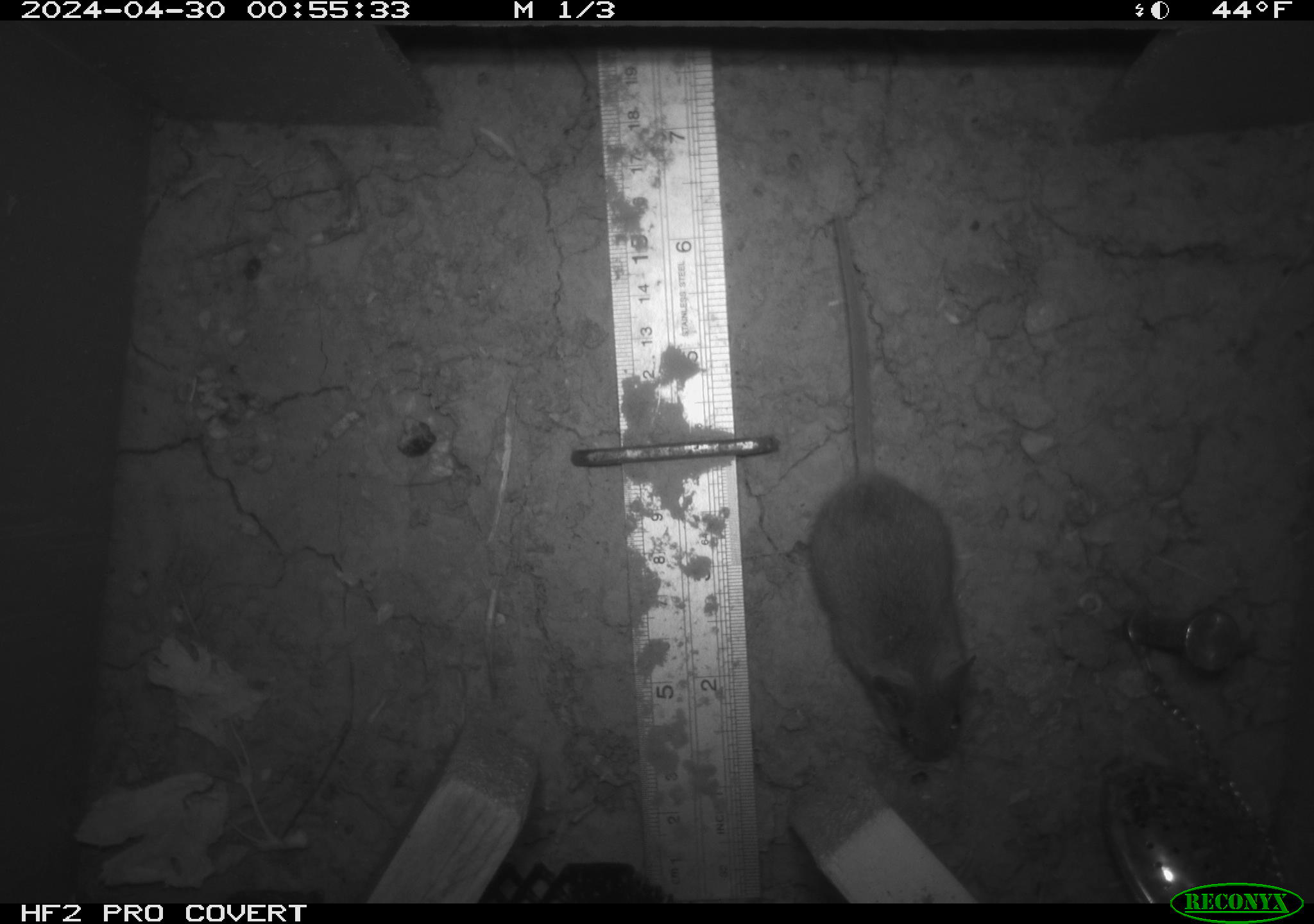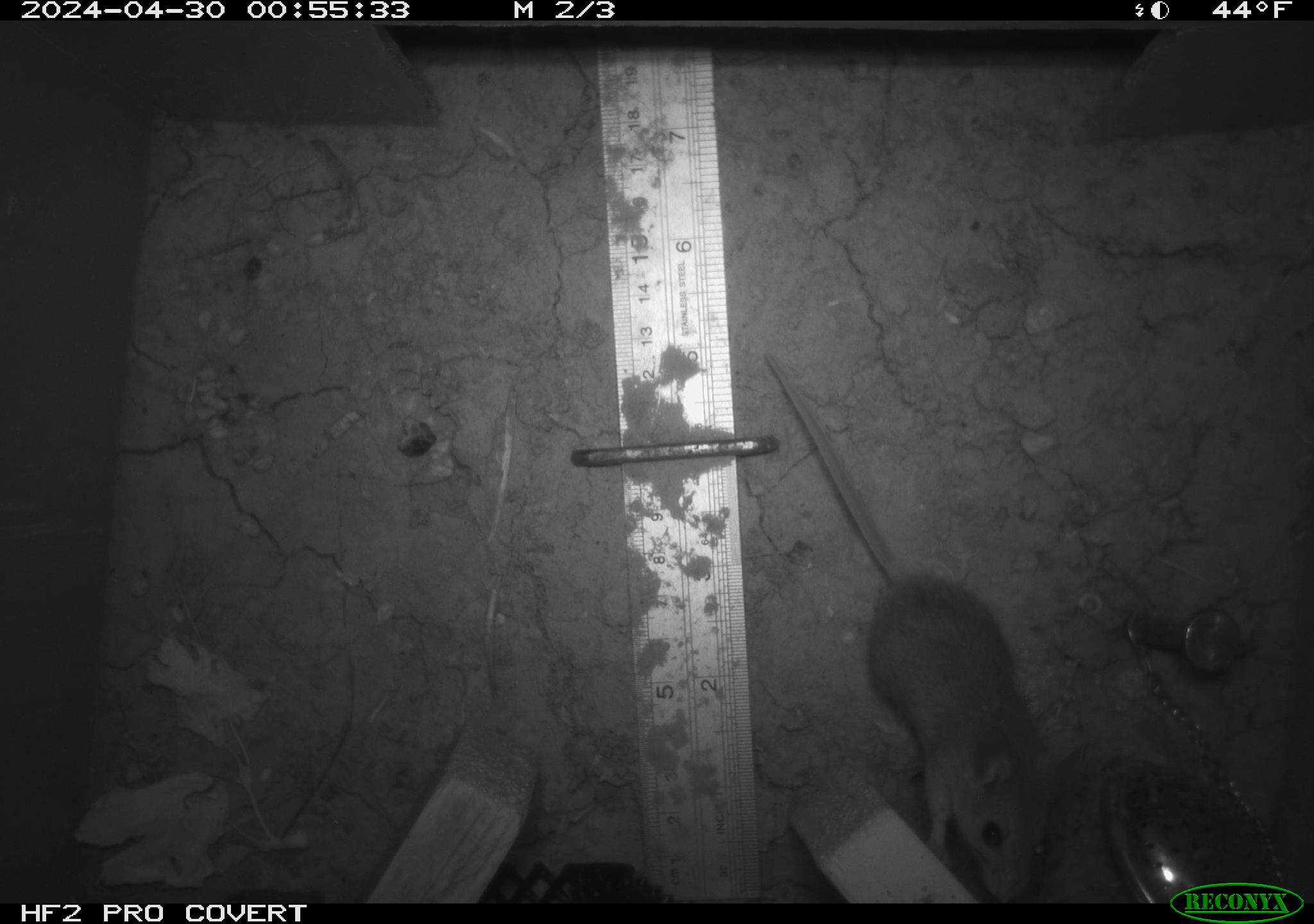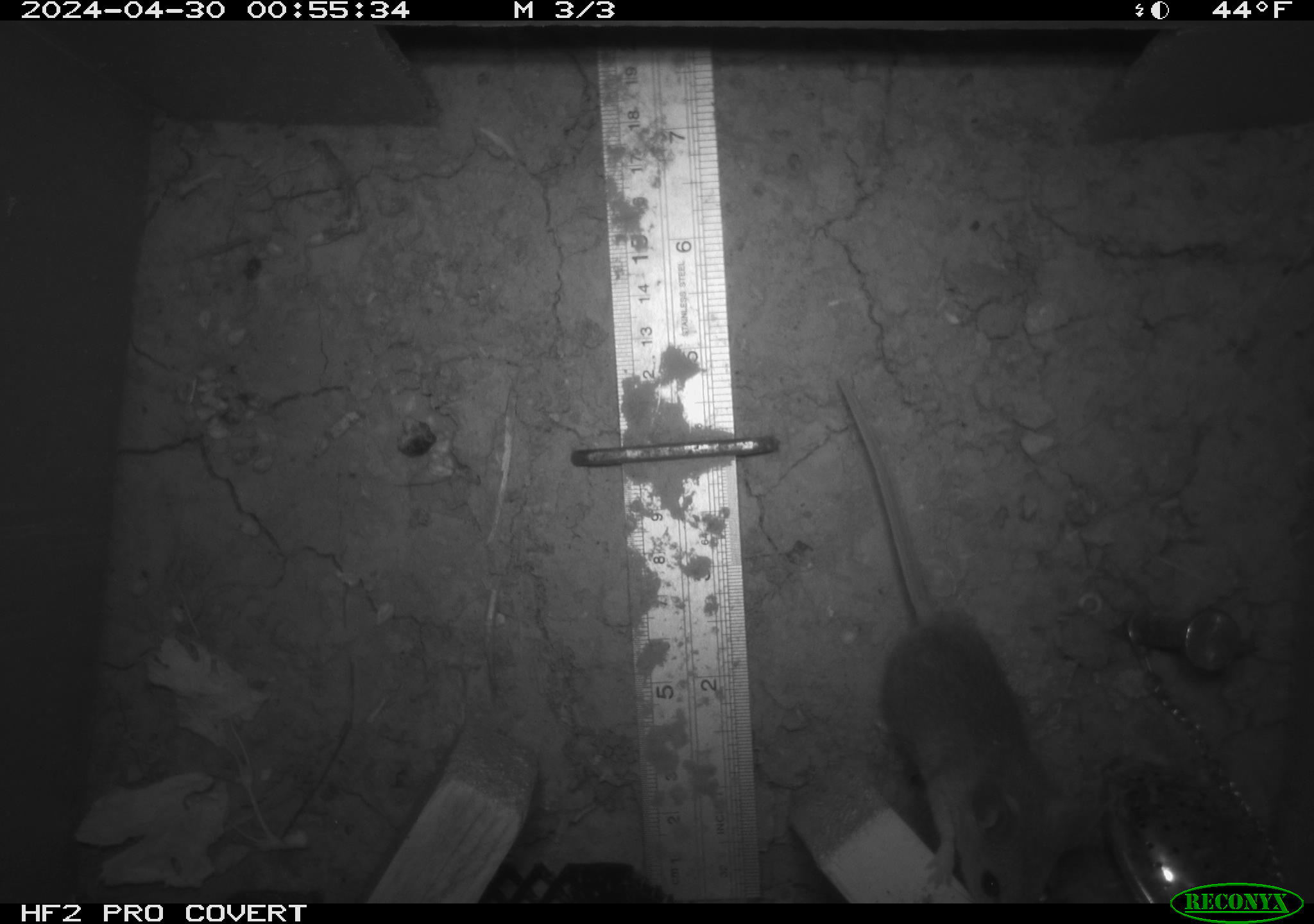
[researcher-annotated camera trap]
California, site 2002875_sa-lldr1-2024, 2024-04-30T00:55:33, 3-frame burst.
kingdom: Animalia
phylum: Chordata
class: Mammalia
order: Rodentia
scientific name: Rodentia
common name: mouse species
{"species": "mouse species (Rodentia)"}